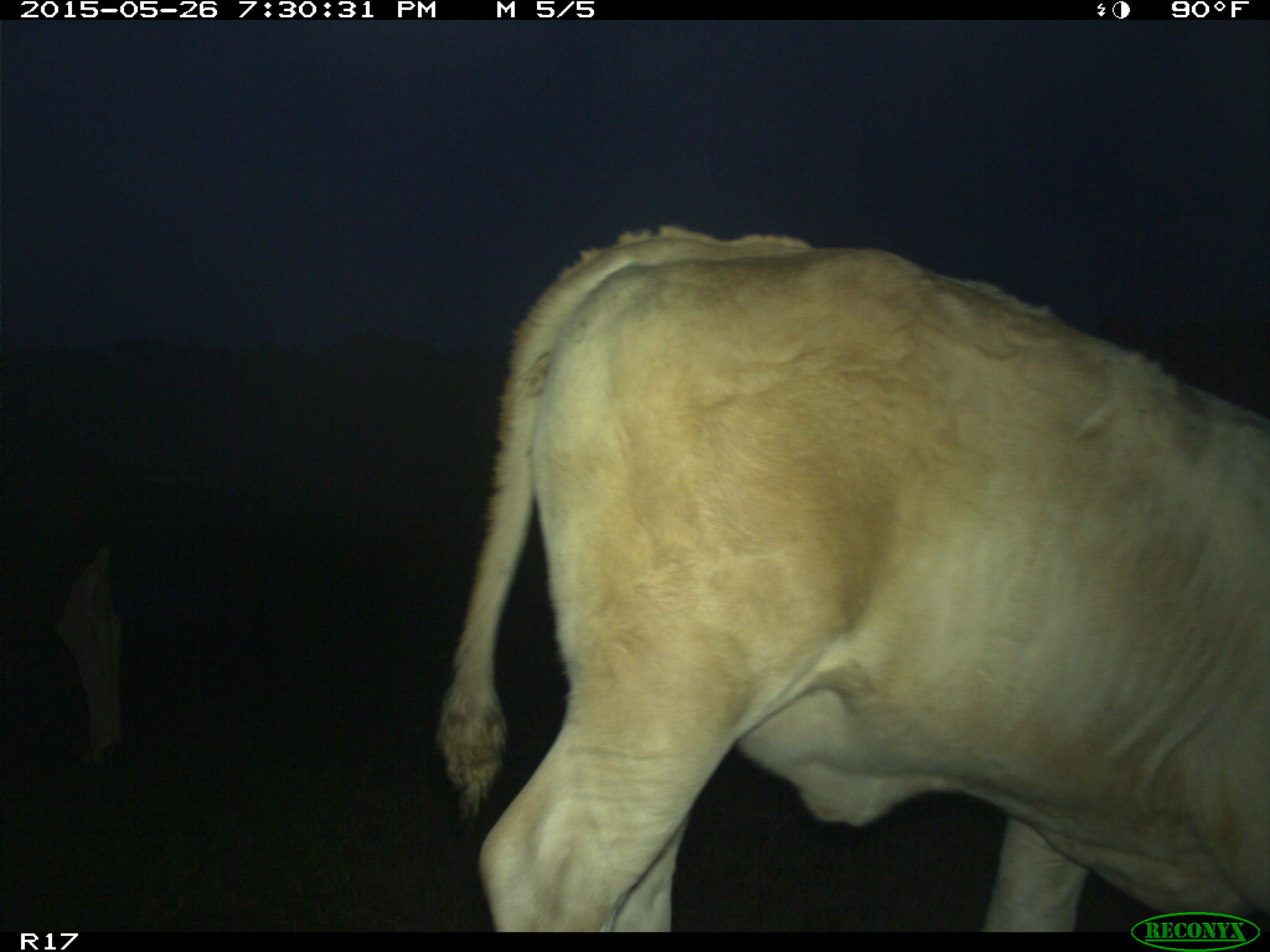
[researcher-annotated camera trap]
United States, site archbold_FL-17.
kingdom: Animalia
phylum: Chordata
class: Mammalia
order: Artiodactyla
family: Bovidae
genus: Bos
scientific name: Bos taurus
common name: domestic cow